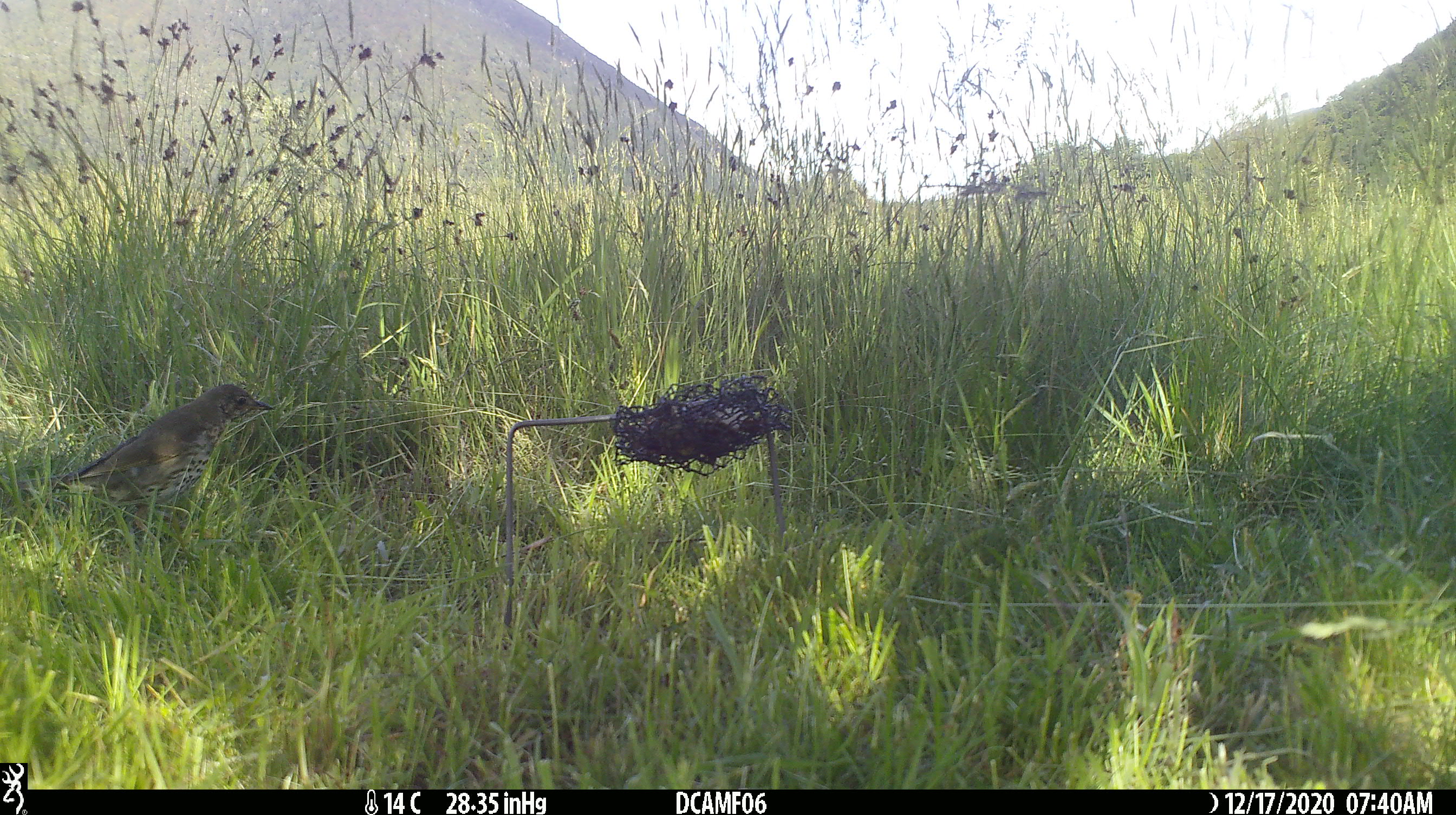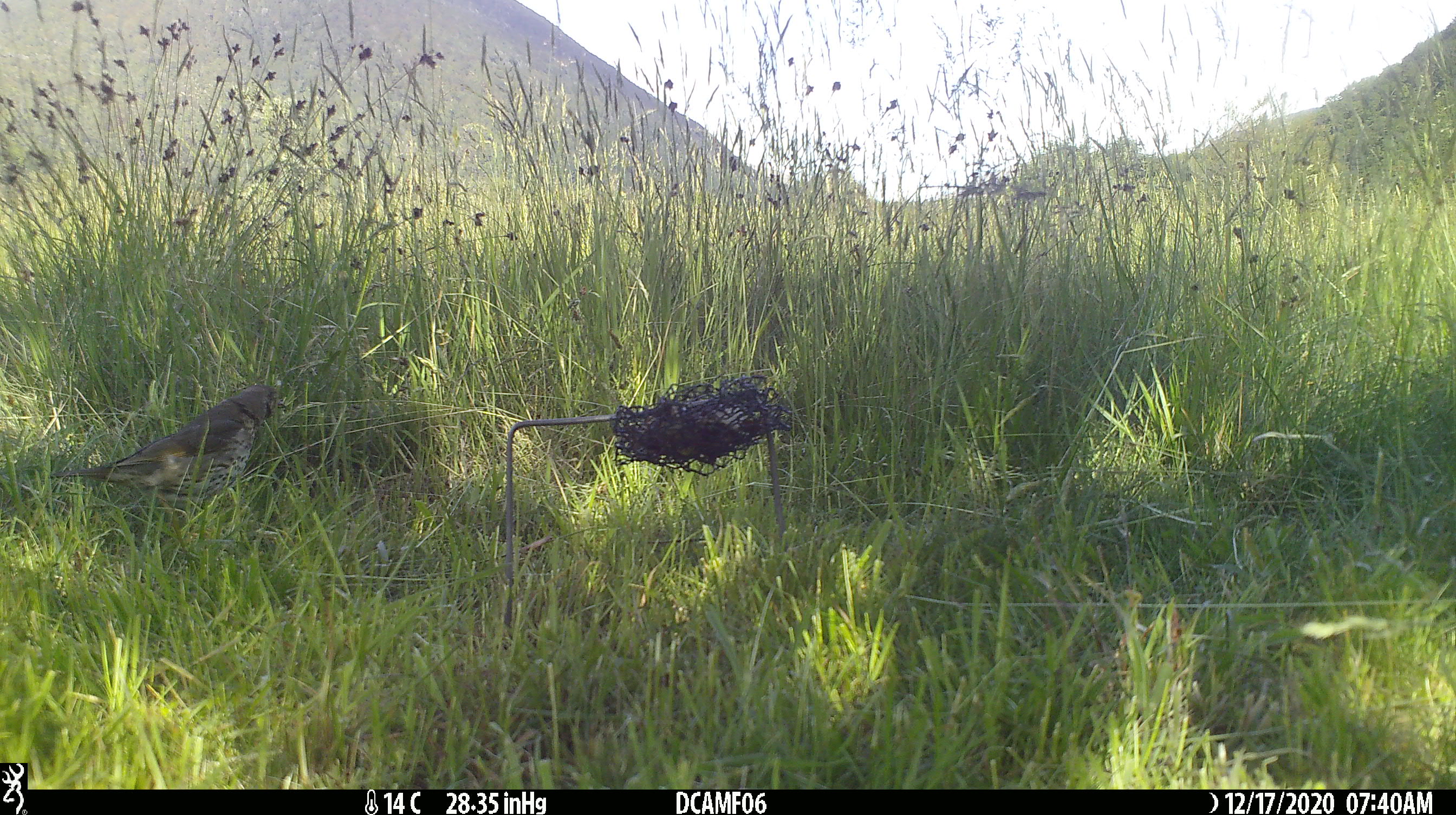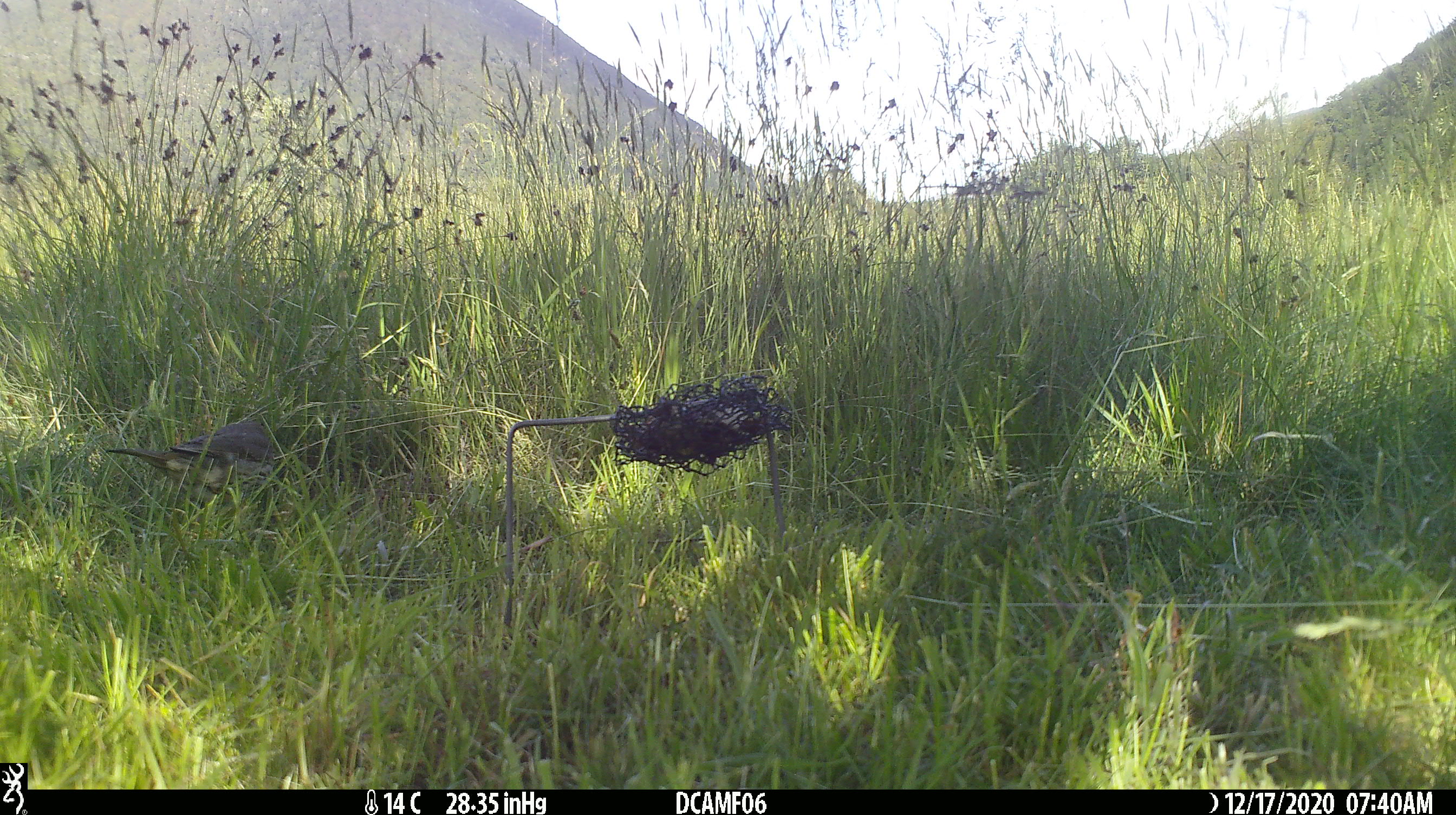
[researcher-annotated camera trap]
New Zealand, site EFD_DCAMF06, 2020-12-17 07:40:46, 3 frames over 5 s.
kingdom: Animalia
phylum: Chordata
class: Aves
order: Passeriformes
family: Turdidae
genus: Turdus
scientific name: Turdus philomelos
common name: song thrush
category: thrush